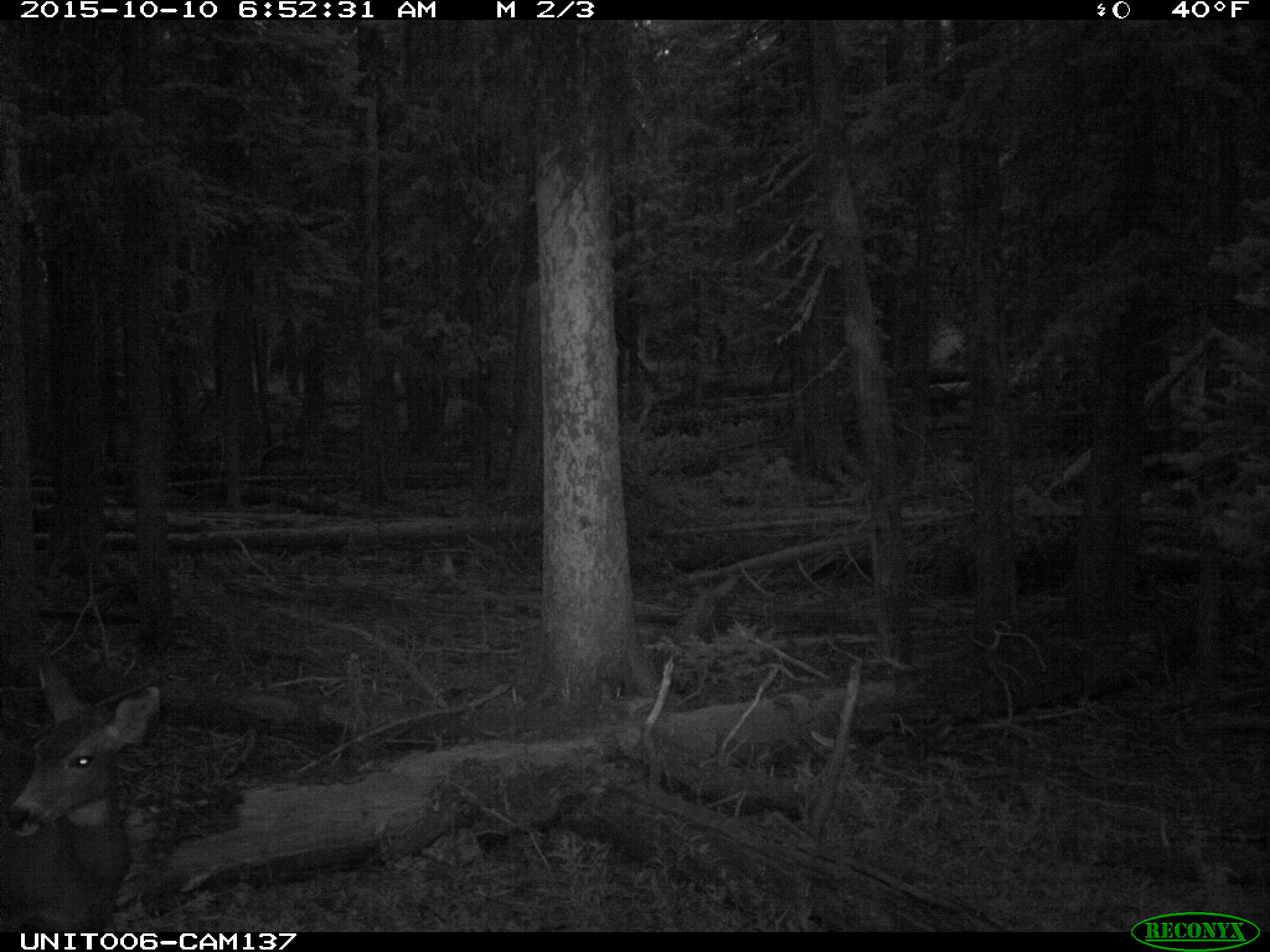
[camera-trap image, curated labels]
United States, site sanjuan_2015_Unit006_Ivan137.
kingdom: Animalia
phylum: Chordata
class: Mammalia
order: Artiodactyla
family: Cervidae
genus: Odocoileus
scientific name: Odocoileus hemionus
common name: mule deer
Odocoileus hemionus (mule deer).